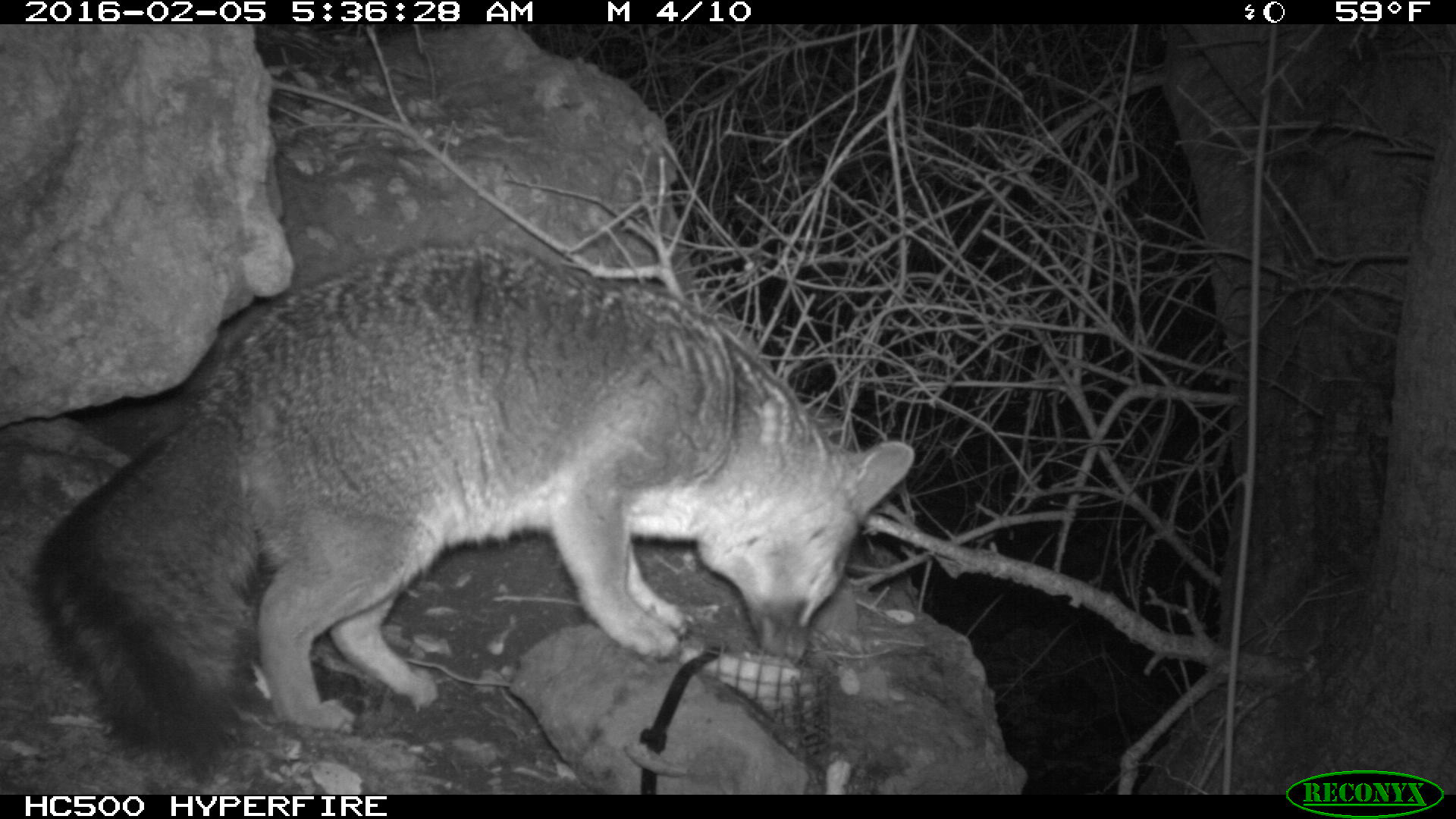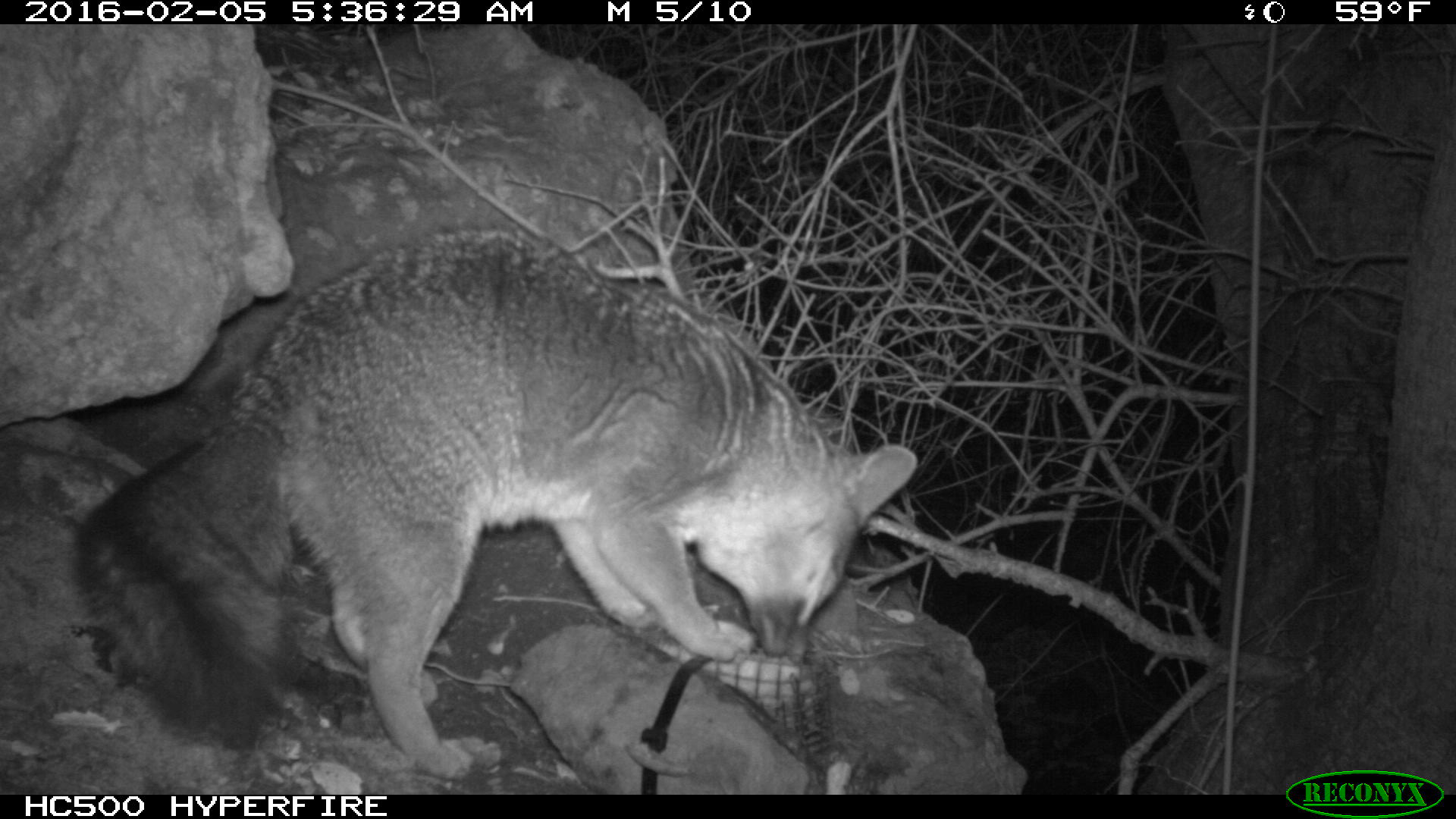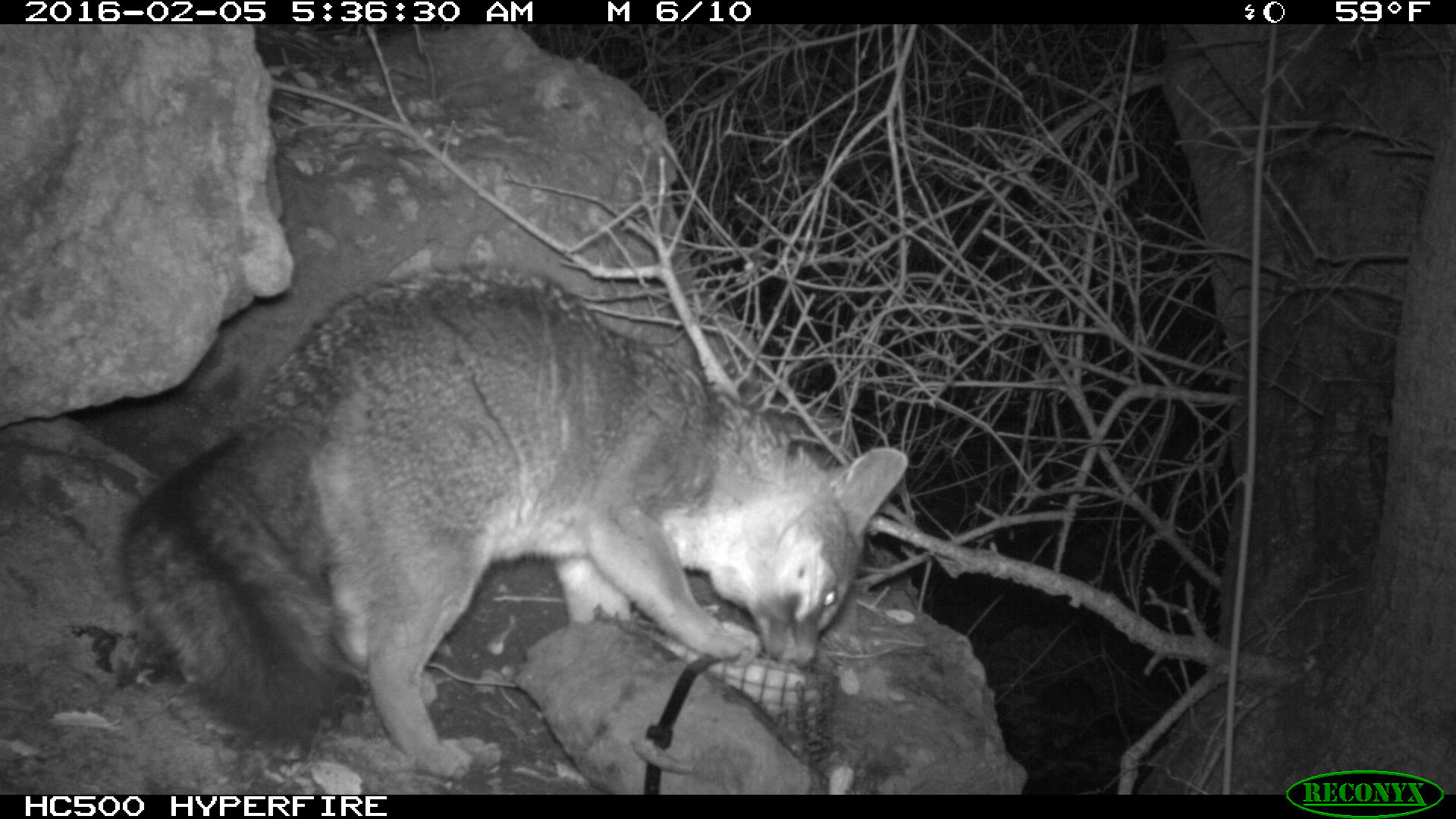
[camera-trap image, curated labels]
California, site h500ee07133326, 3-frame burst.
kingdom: Animalia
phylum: Chordata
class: Mammalia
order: Carnivora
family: Canidae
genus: Urocyon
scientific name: Urocyon littoralis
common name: island fox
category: fox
Fox (island fox) (Urocyon littoralis).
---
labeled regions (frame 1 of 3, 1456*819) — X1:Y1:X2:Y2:
fox: 34:237:914:772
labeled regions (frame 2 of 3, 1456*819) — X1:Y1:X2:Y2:
fox: 73:221:918:780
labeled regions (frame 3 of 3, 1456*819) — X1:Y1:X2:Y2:
fox: 115:267:908:778